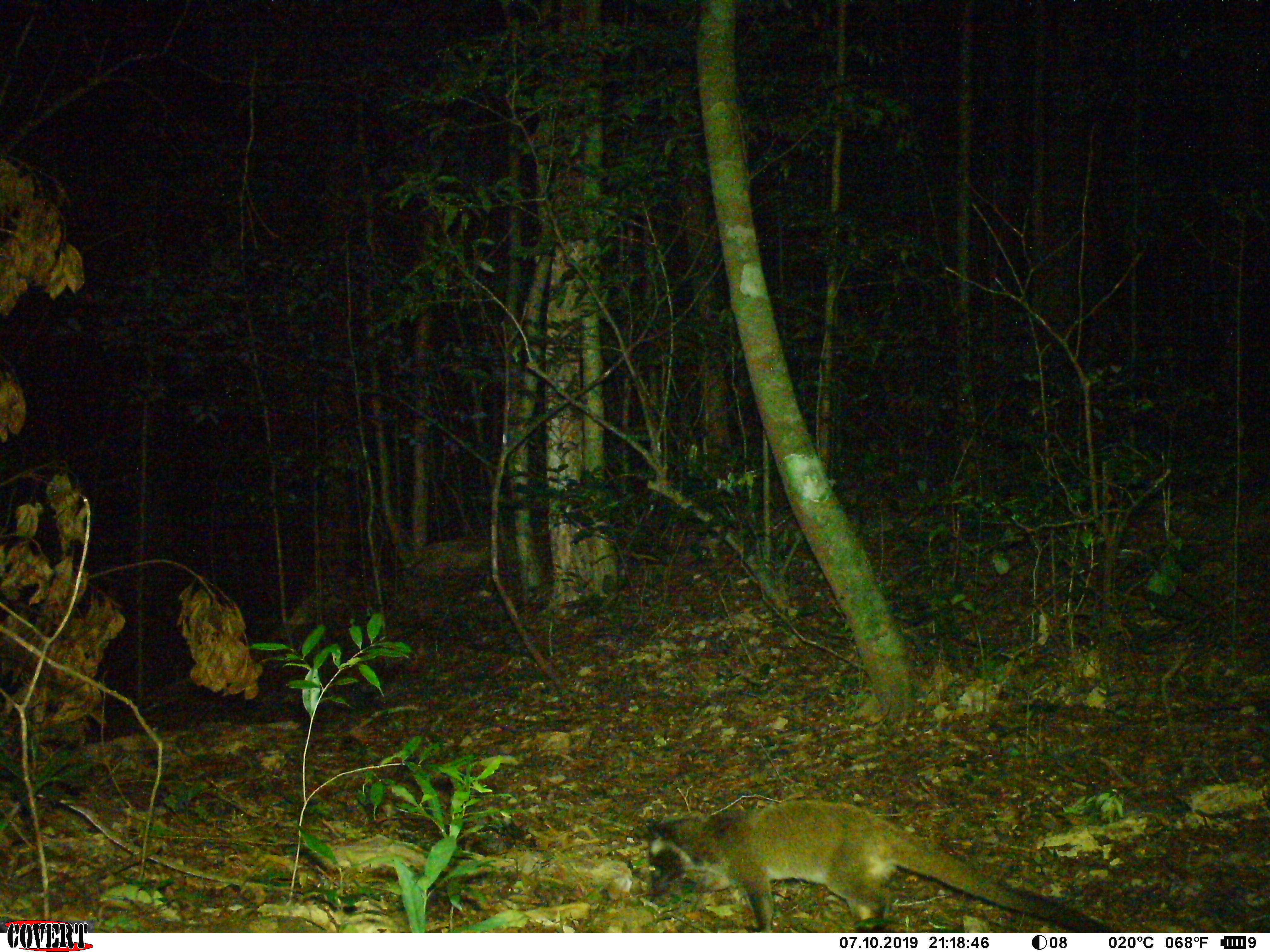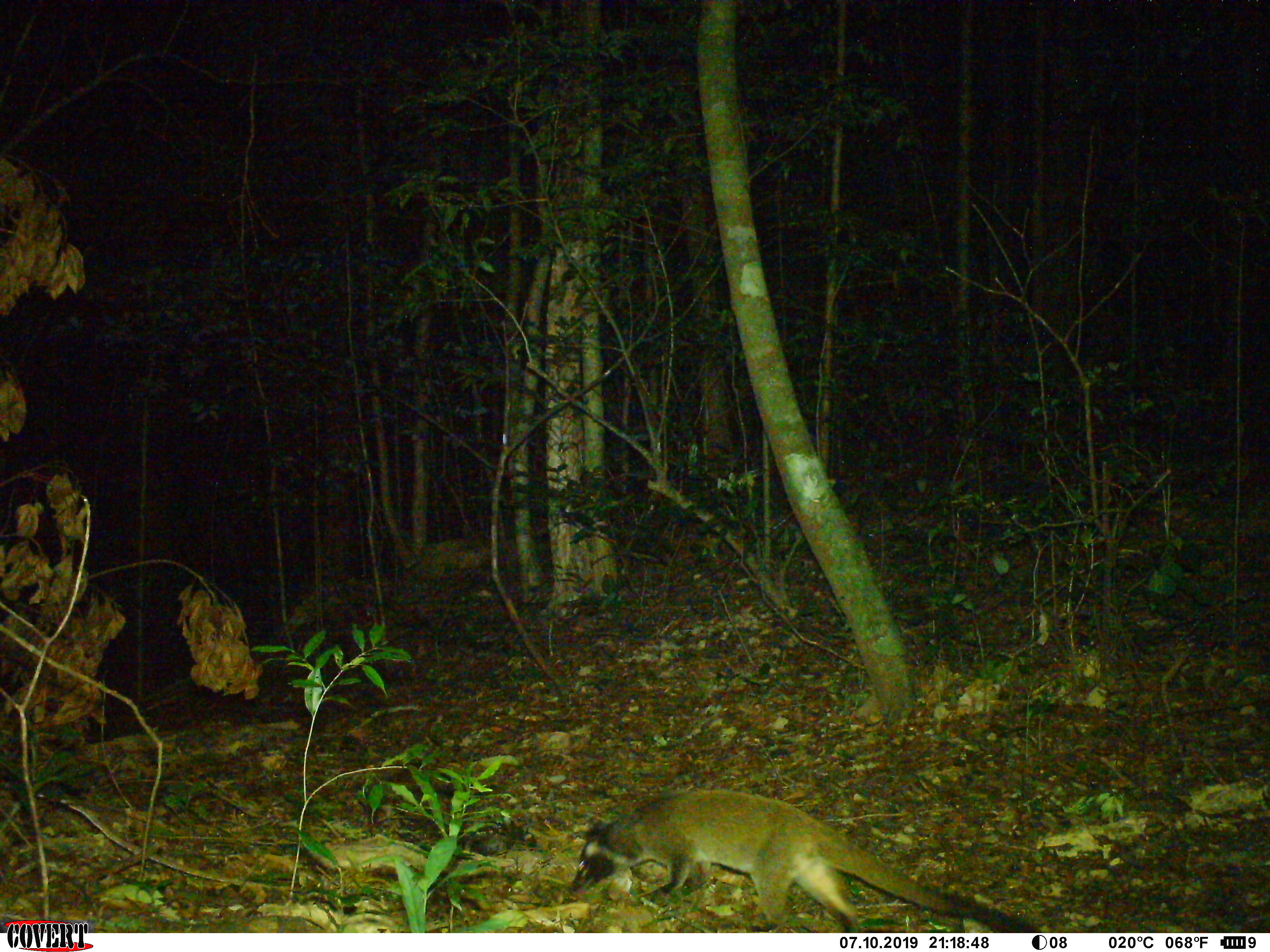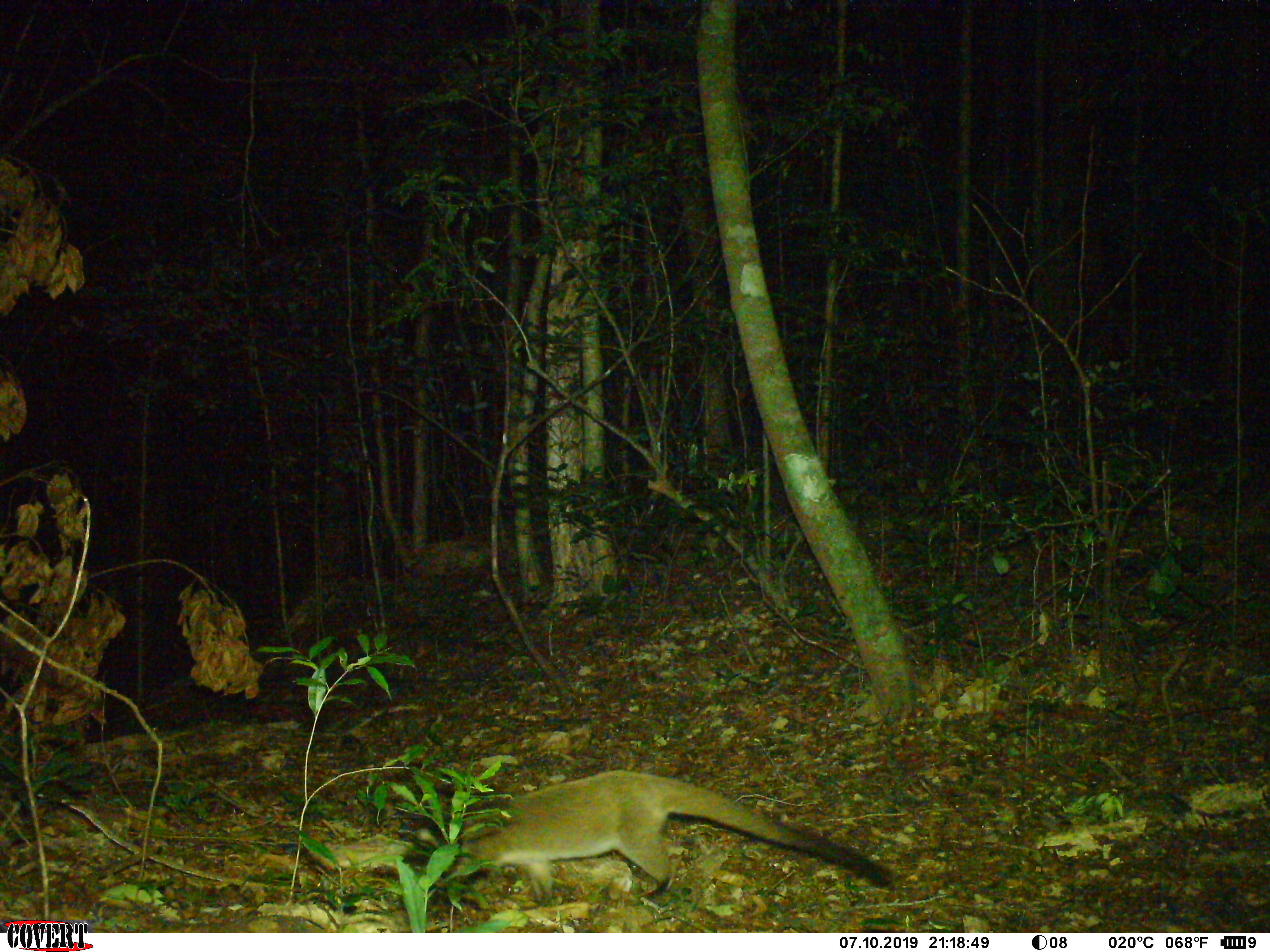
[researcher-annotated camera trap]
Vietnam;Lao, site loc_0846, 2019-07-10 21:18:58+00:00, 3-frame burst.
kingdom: Animalia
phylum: Chordata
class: Mammalia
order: Carnivora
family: Viverridae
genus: Paguma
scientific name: Paguma larvata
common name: masked palm civet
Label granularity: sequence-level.